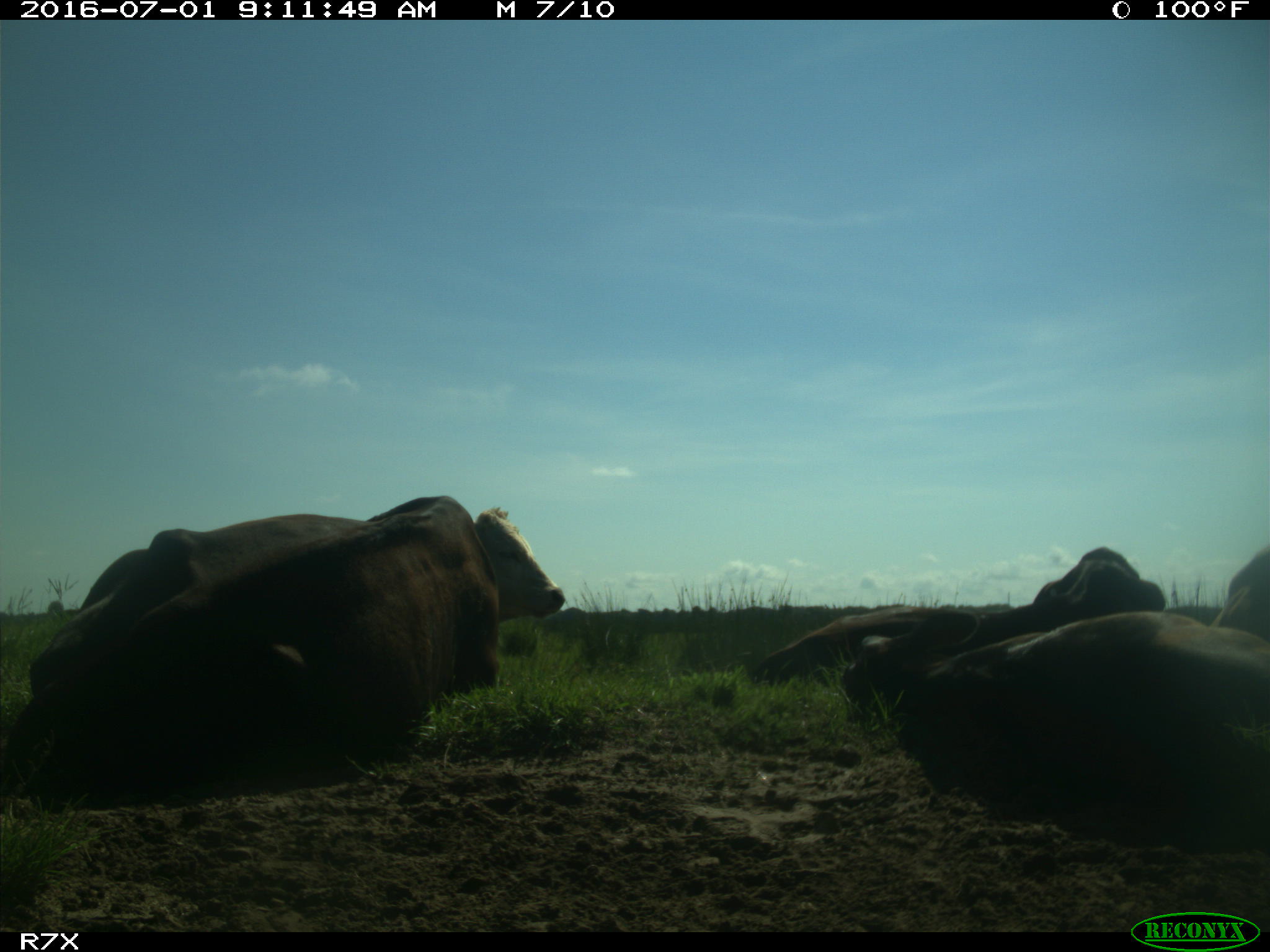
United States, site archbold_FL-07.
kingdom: Animalia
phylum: Chordata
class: Mammalia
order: Artiodactyla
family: Bovidae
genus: Bos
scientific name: Bos taurus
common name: domestic cow